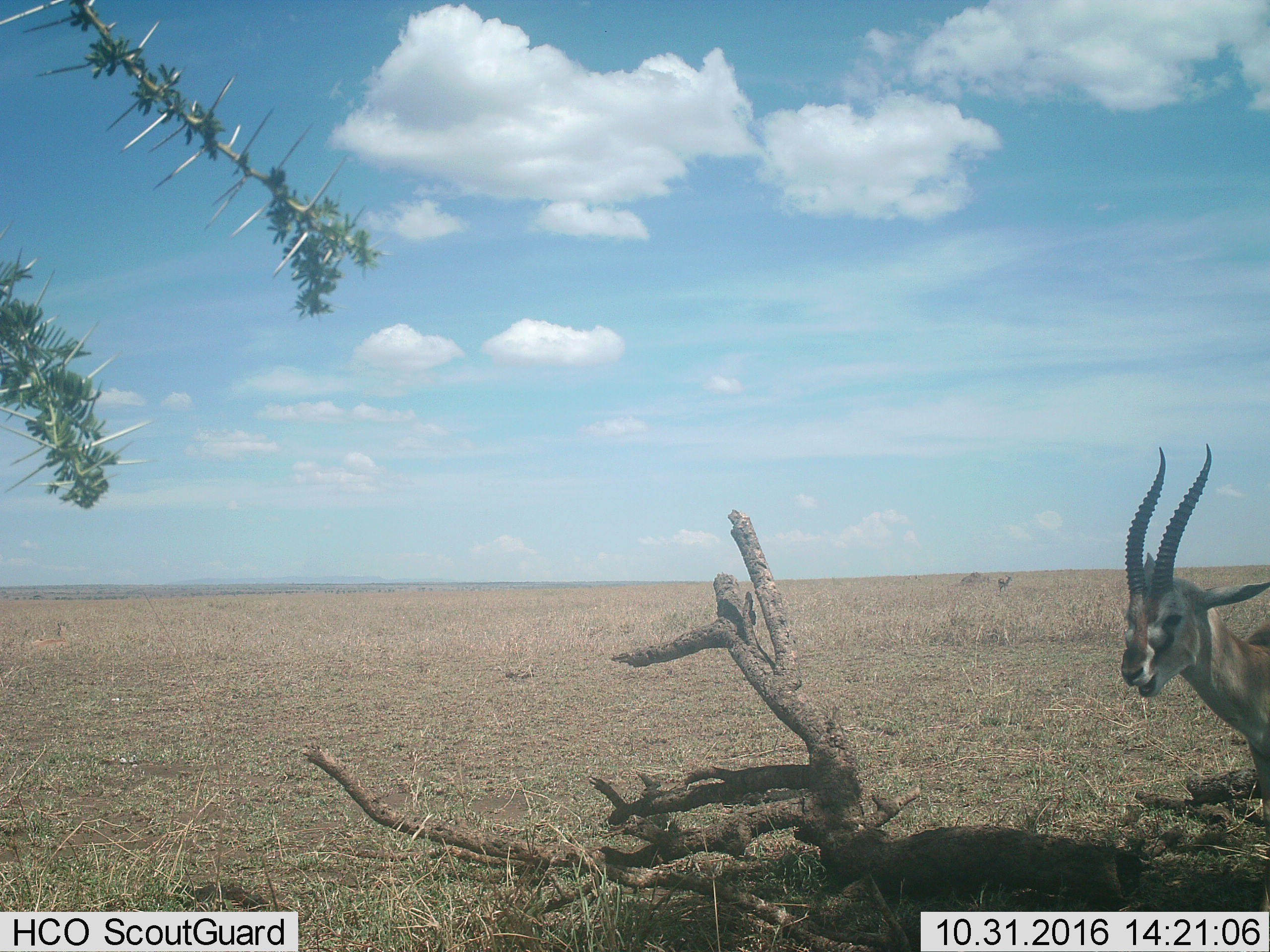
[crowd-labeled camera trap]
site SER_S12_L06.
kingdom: Animalia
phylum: Chordata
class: Mammalia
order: Artiodactyla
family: Bovidae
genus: Eudorcas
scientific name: Eudorcas thomsonii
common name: thomson's gazelle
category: gazellethomsons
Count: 2.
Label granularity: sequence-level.